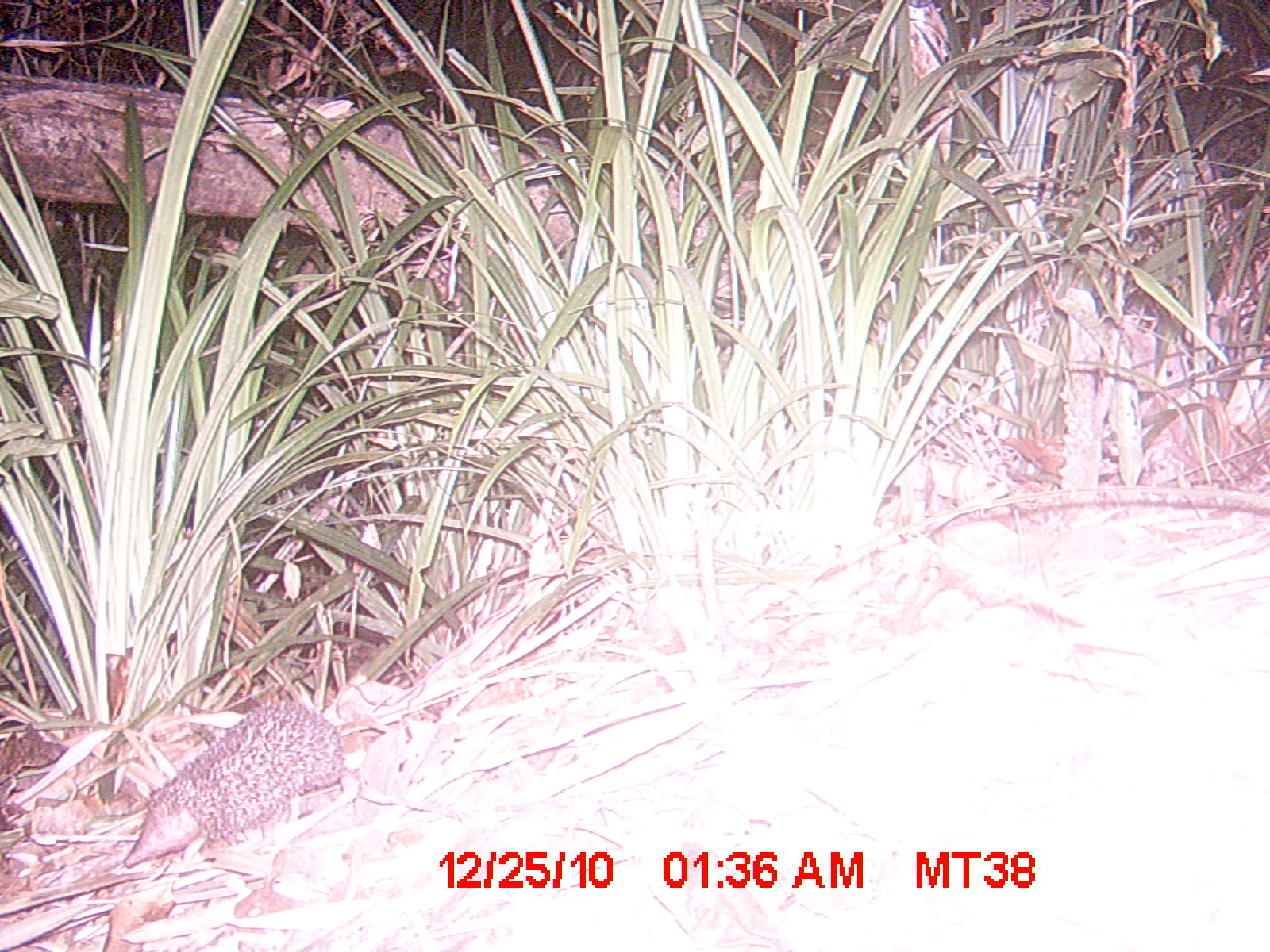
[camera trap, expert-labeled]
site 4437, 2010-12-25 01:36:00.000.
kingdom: Animalia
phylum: Chordata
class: Mammalia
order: Afrosoricida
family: Tenrecidae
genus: Setifer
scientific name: Setifer setosus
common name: greater hedgehog tenrec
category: setifer sp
Setifer sp (greater hedgehog tenrec) (Setifer setosus), count 1.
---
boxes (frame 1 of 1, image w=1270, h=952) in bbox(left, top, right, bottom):
setifer sp: bbox(122, 700, 343, 869)